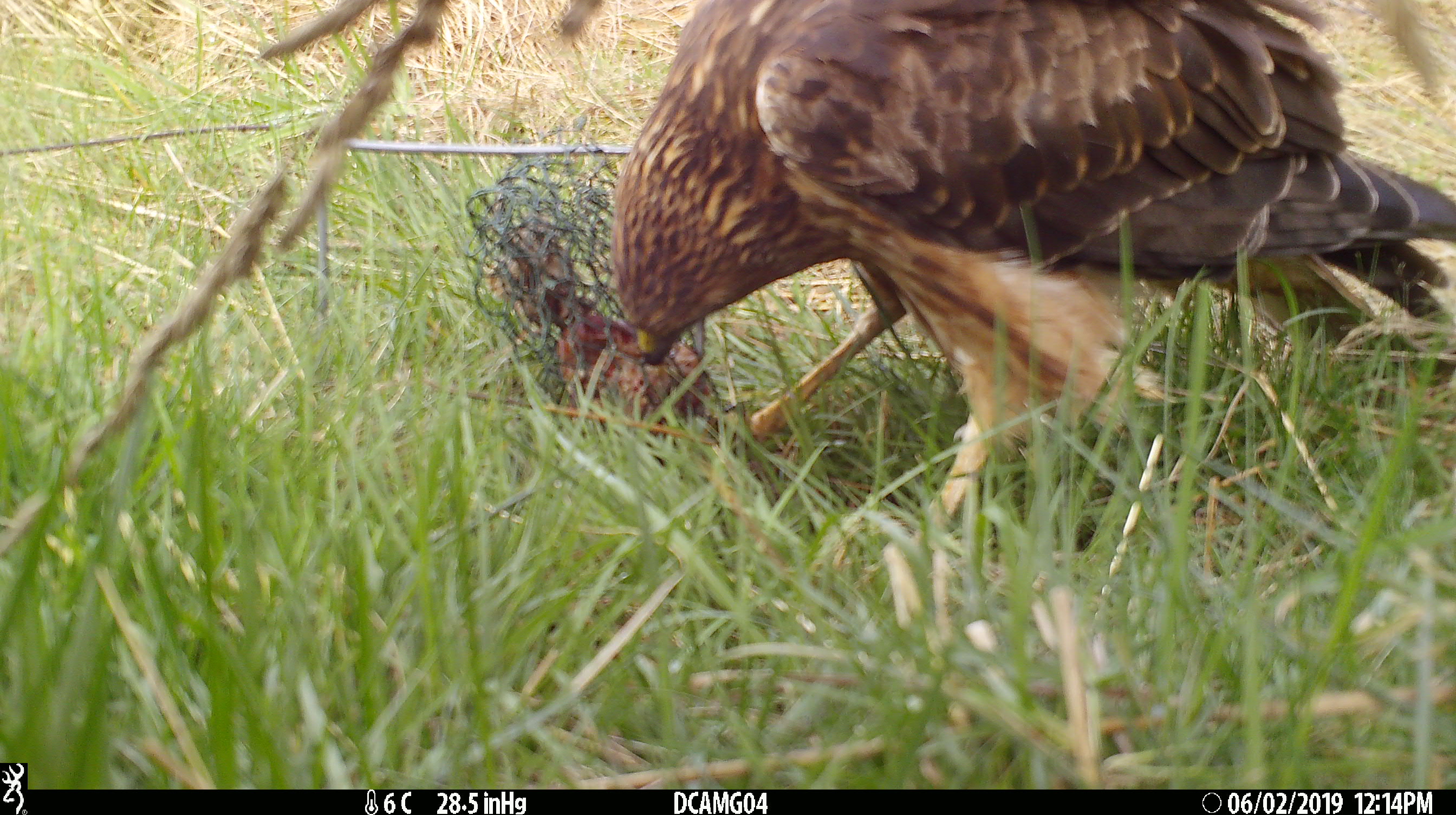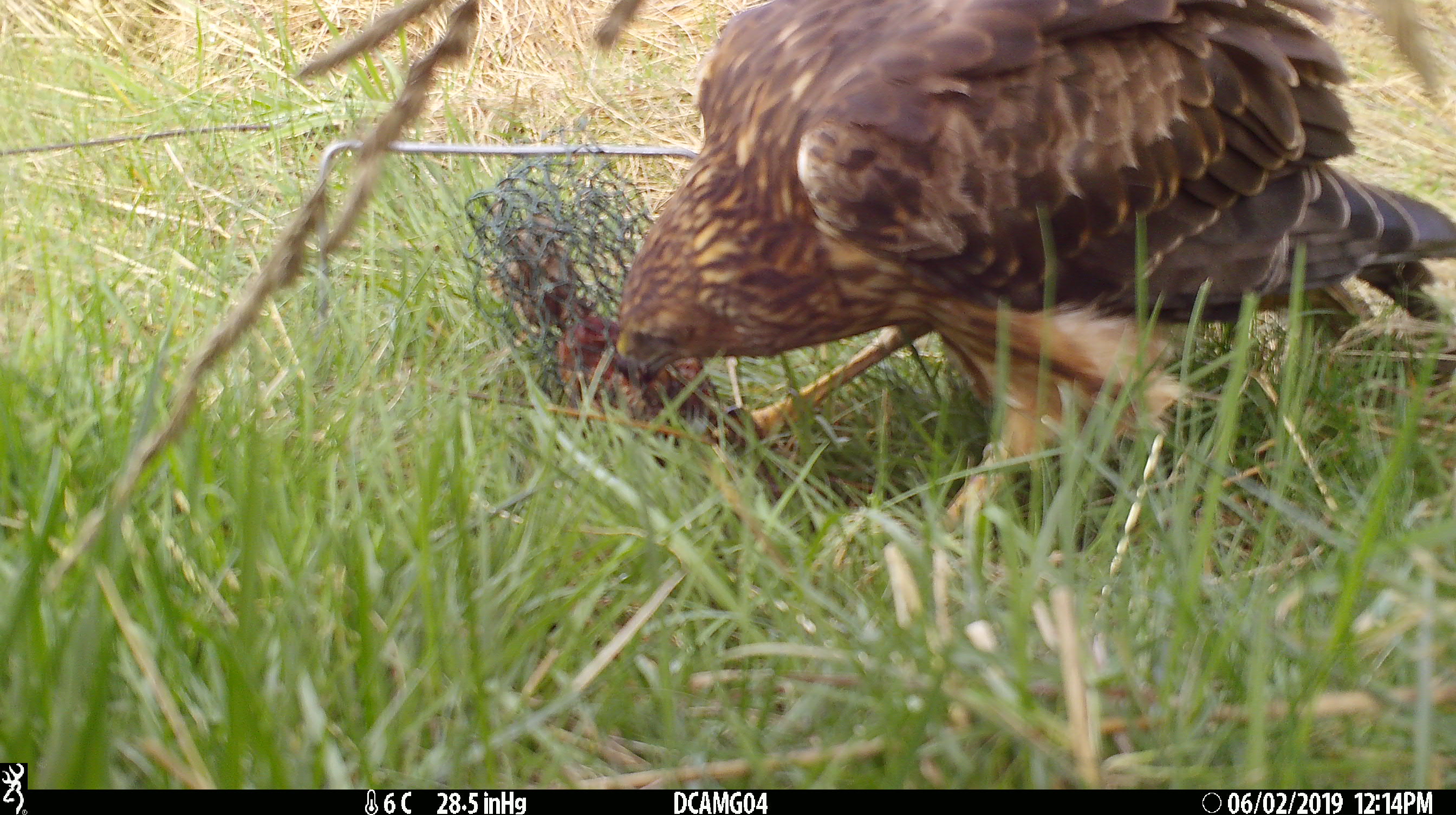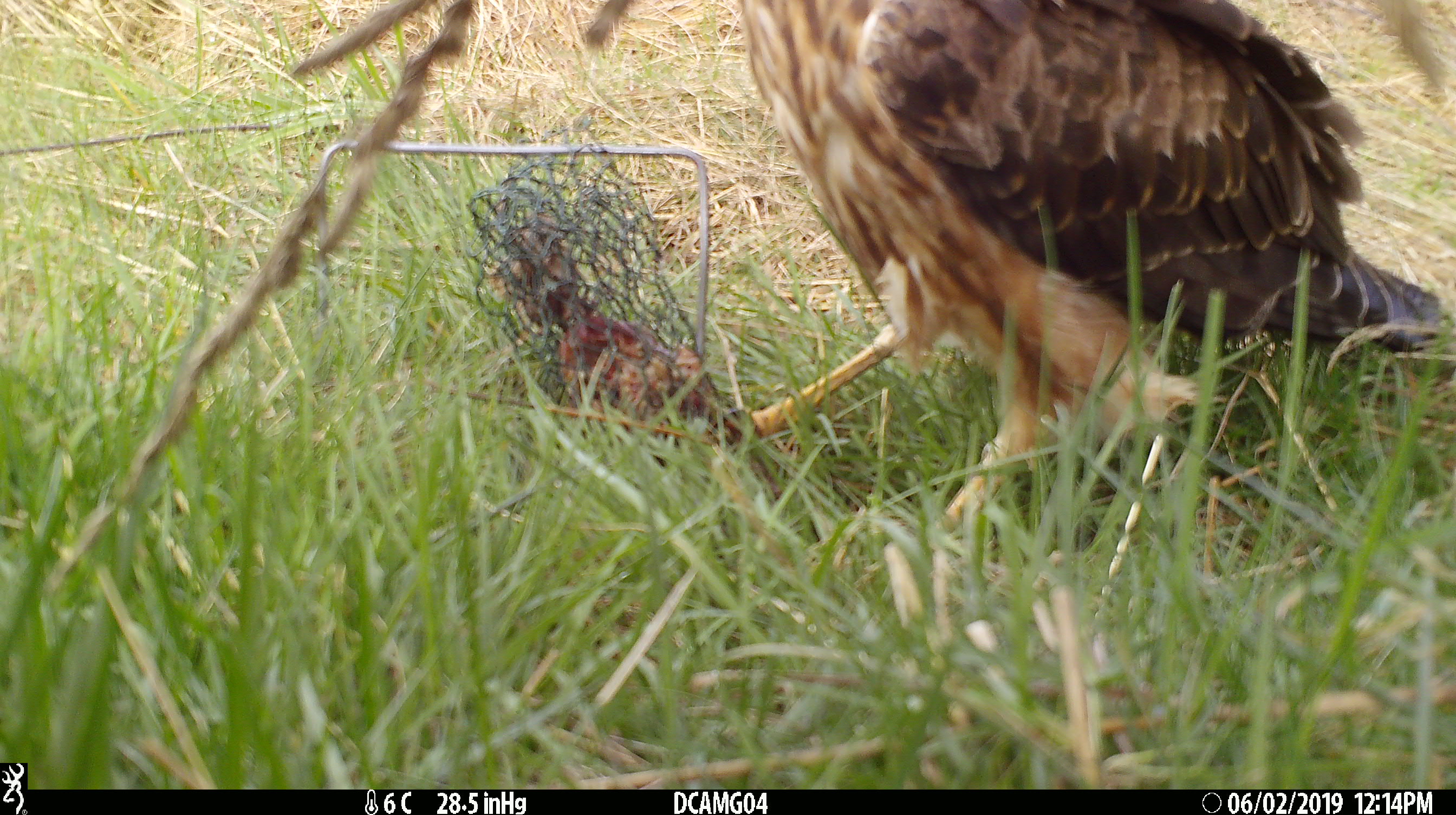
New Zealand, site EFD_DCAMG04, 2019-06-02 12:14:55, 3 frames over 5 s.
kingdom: Animalia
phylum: Chordata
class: Aves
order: Accipitriformes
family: Accipitridae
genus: Circus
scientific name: Circus approximans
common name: swamp harrier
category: harrier